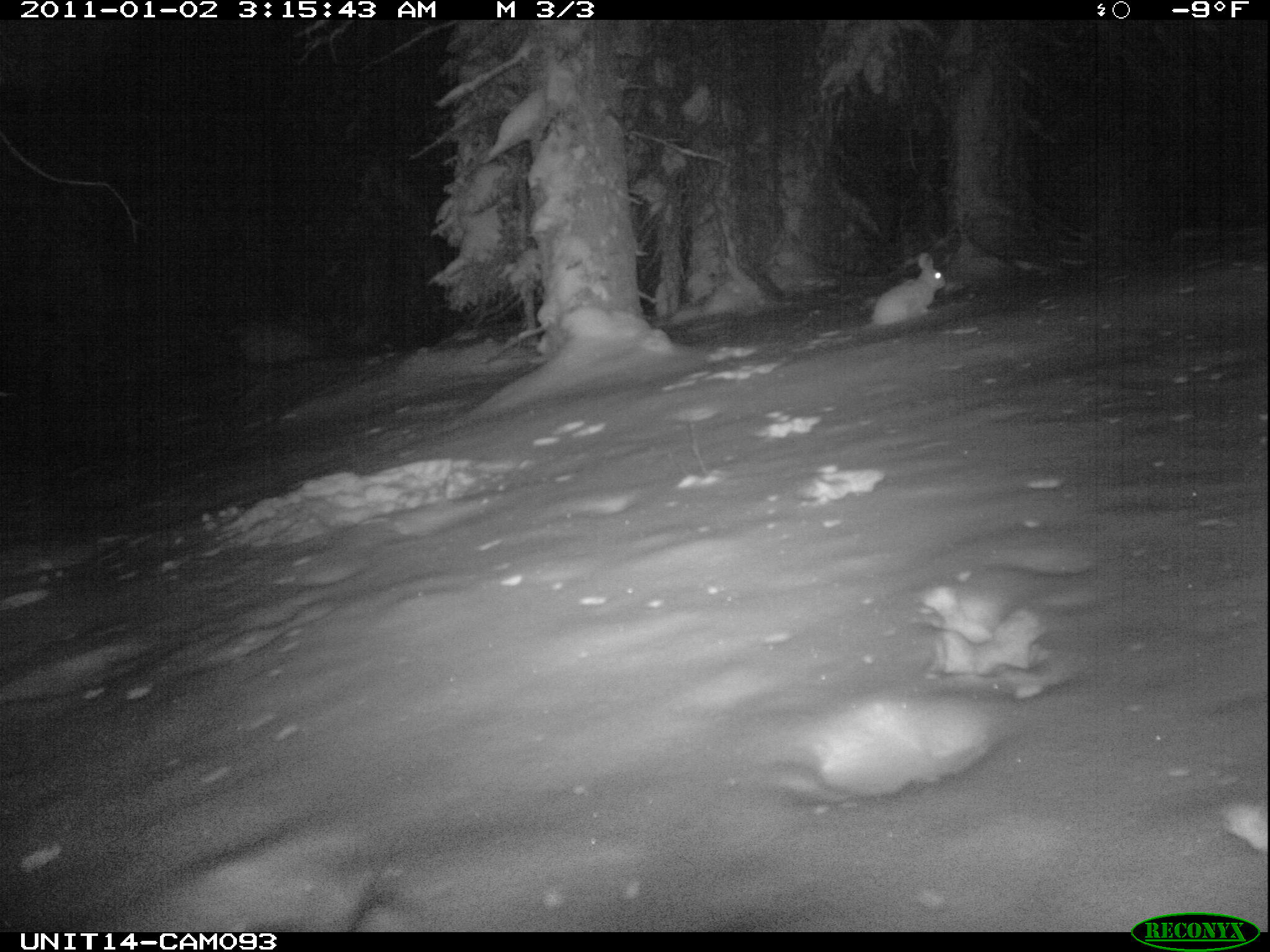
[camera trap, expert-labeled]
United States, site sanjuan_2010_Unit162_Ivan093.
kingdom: Animalia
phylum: Chordata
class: Mammalia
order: Lagomorpha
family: Leporidae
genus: Lepus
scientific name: Lepus americanus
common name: snowshoe hare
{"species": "Lepus americanus (snowshoe hare)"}